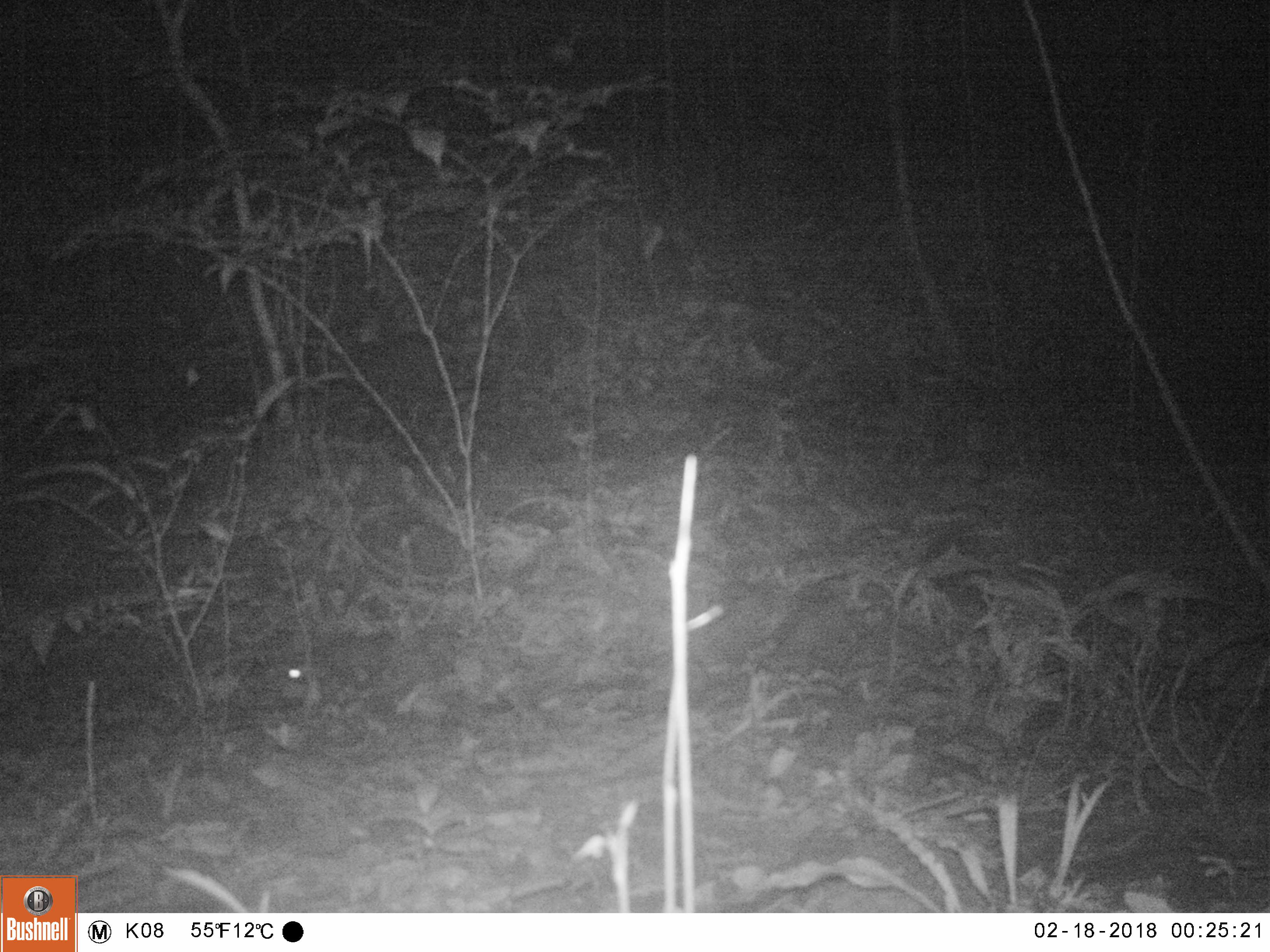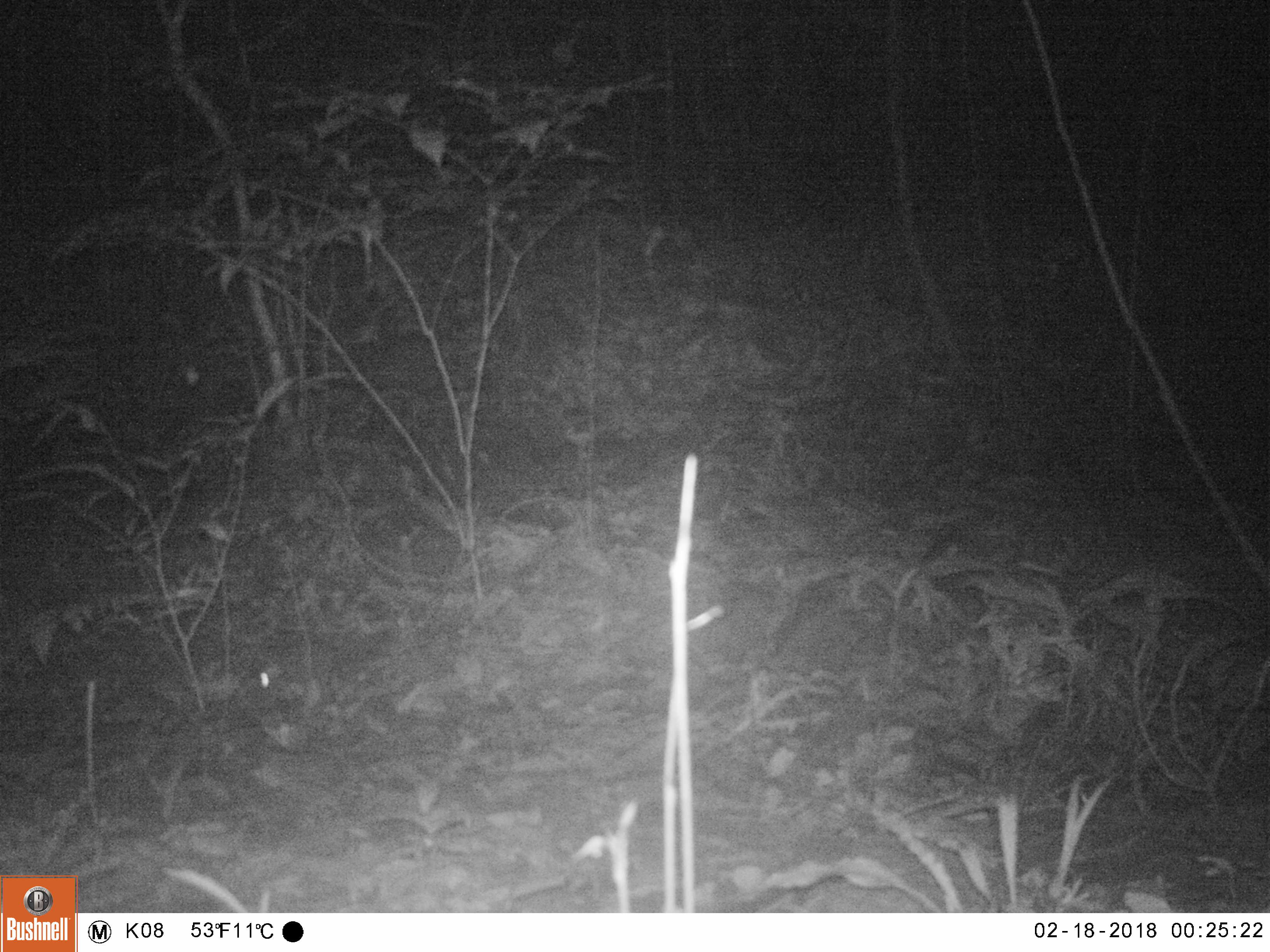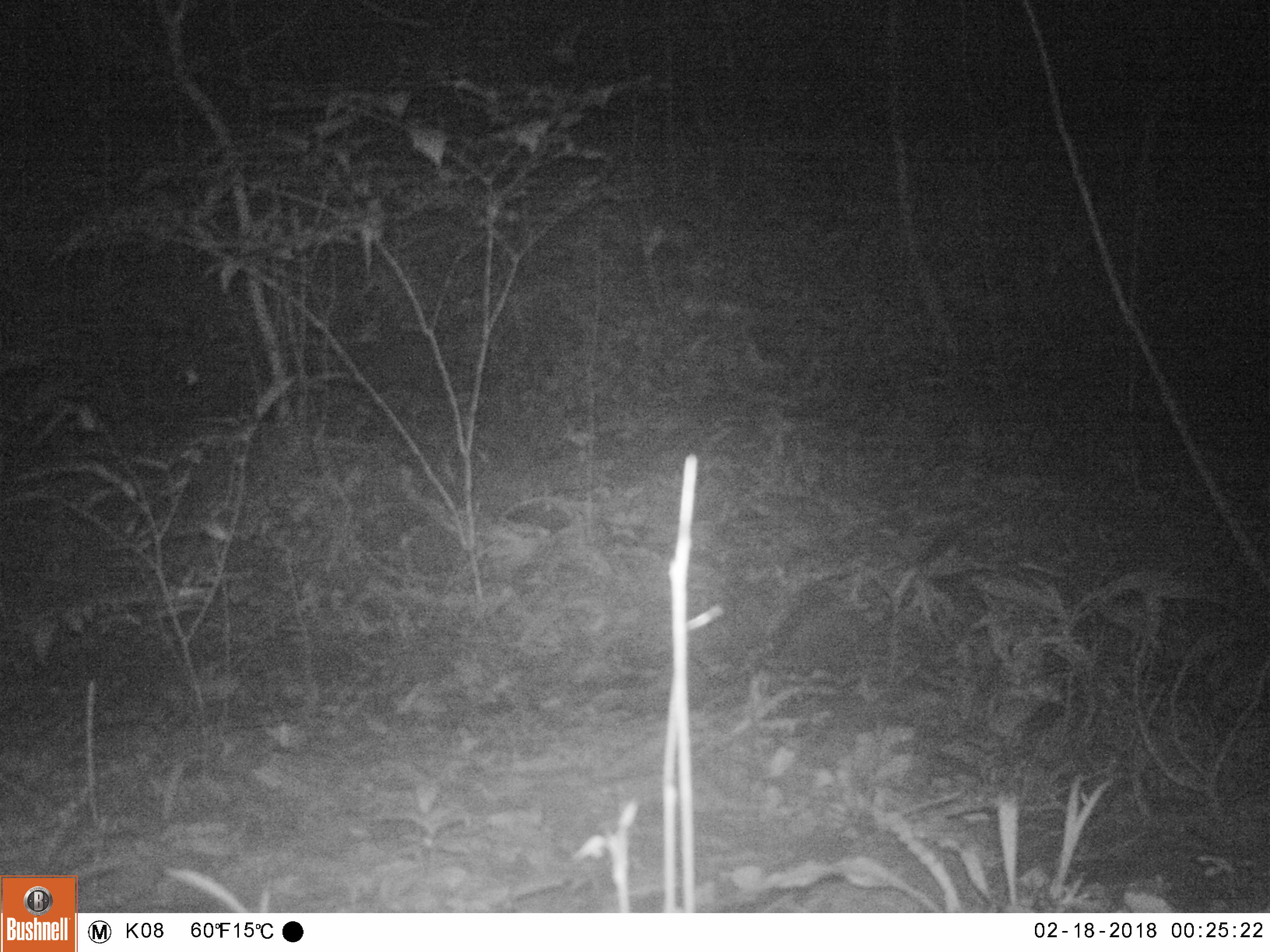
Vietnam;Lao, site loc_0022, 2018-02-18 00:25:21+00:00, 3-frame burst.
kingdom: Animalia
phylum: Chordata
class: Mammalia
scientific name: Mammalia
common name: mammal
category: unidentified small mammal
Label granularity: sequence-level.